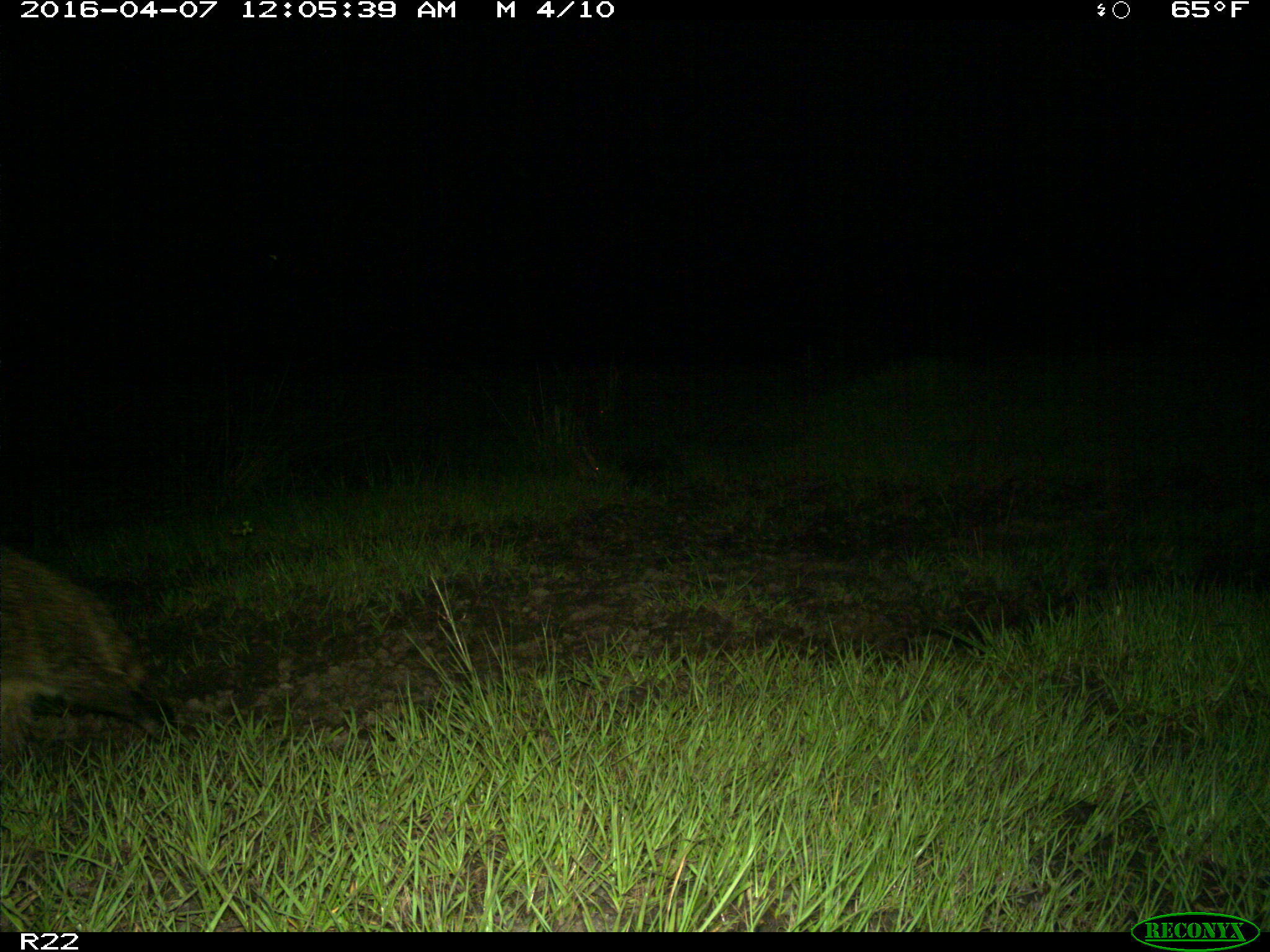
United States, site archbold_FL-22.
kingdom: Animalia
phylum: Chordata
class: Mammalia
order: Carnivora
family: Procyonidae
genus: Procyon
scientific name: Procyon lotor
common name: common raccoon